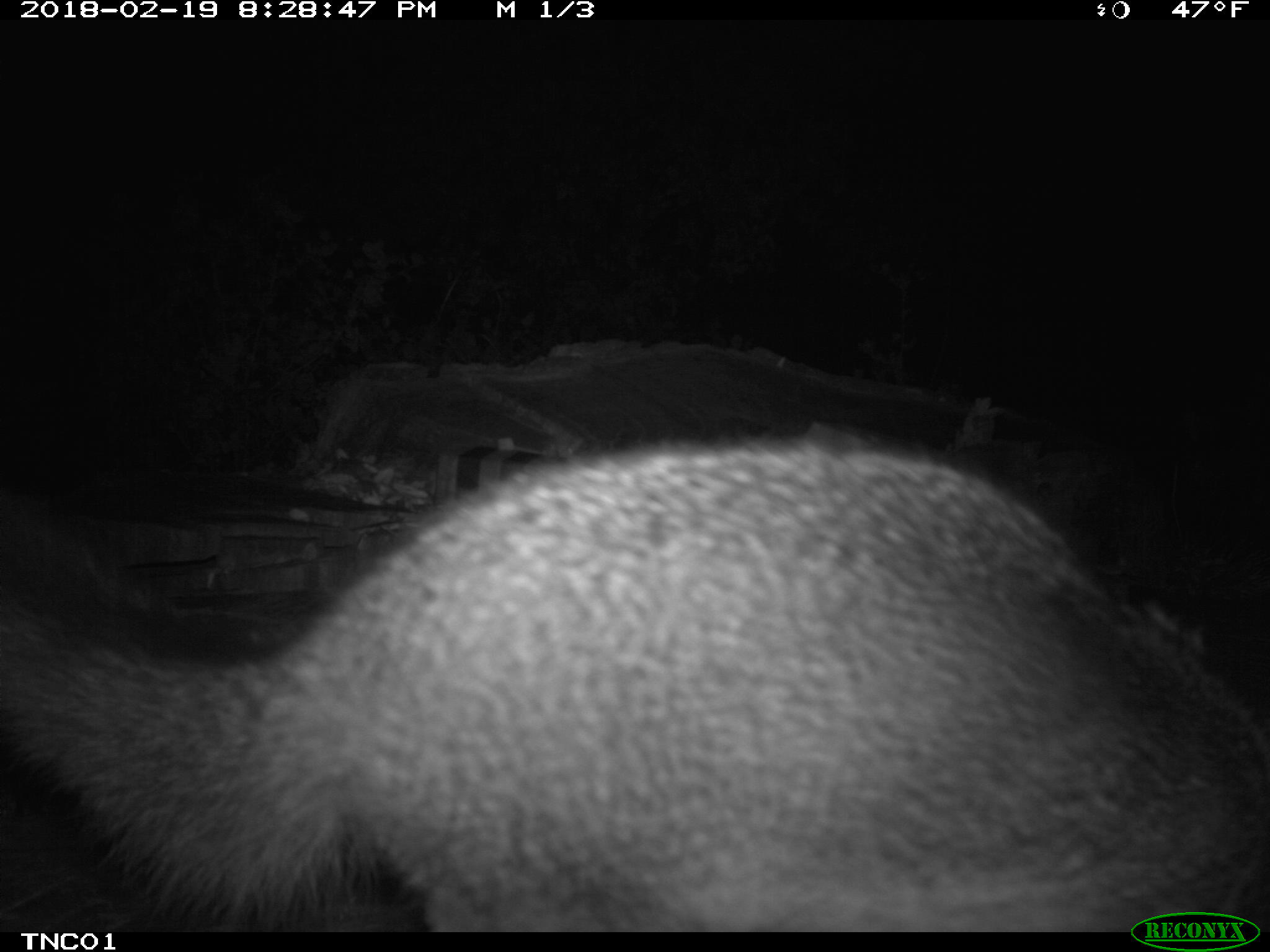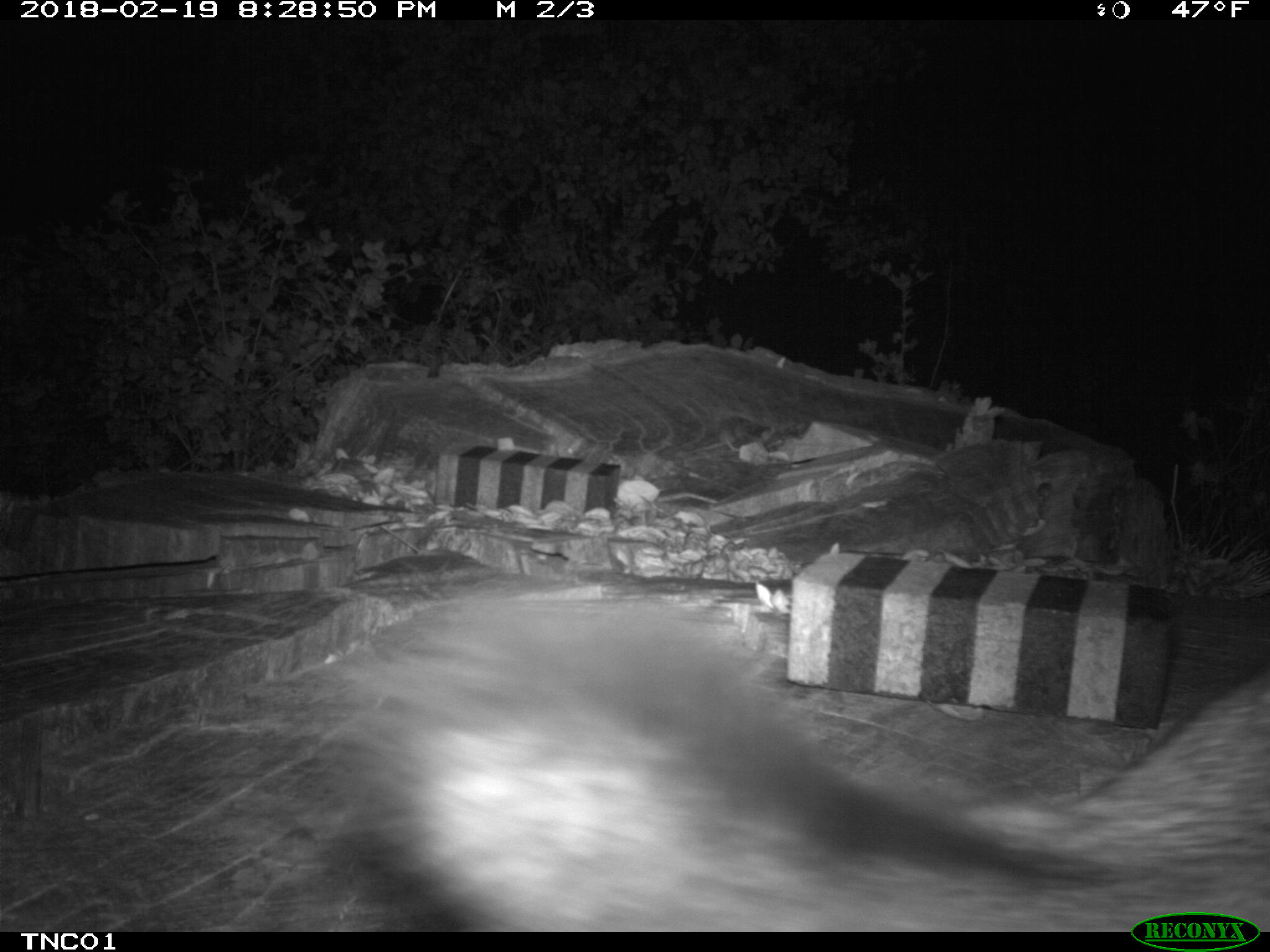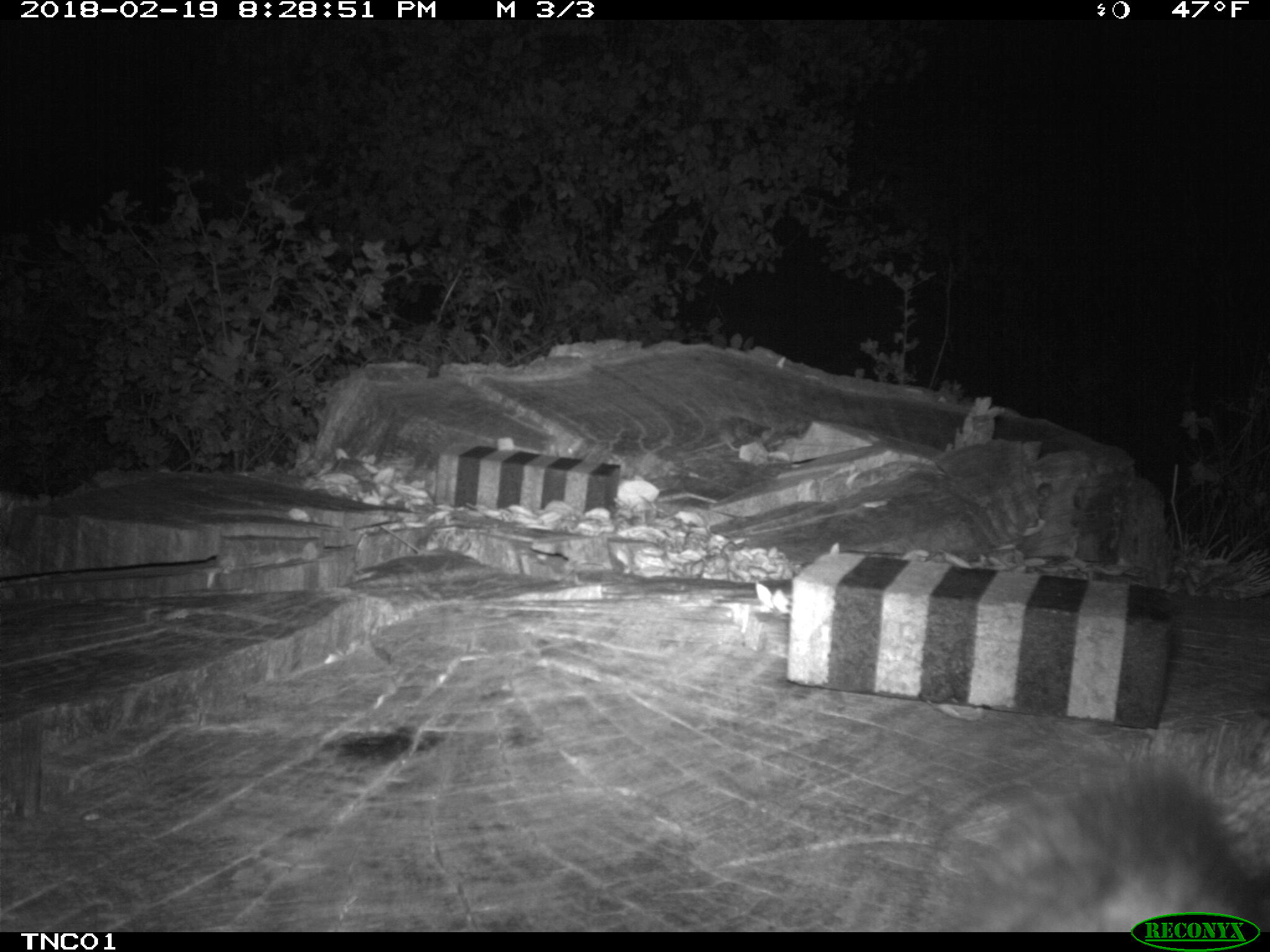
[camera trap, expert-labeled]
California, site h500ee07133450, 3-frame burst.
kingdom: Animalia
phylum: Chordata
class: Mammalia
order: Carnivora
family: Canidae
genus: Urocyon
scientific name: Urocyon littoralis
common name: island fox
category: fox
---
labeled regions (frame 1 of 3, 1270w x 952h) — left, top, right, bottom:
fox: 0, 420, 1269, 932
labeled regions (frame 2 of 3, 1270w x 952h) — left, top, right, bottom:
fox: 343, 593, 1269, 932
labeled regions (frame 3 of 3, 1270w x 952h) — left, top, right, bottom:
fox: 911, 713, 1269, 932